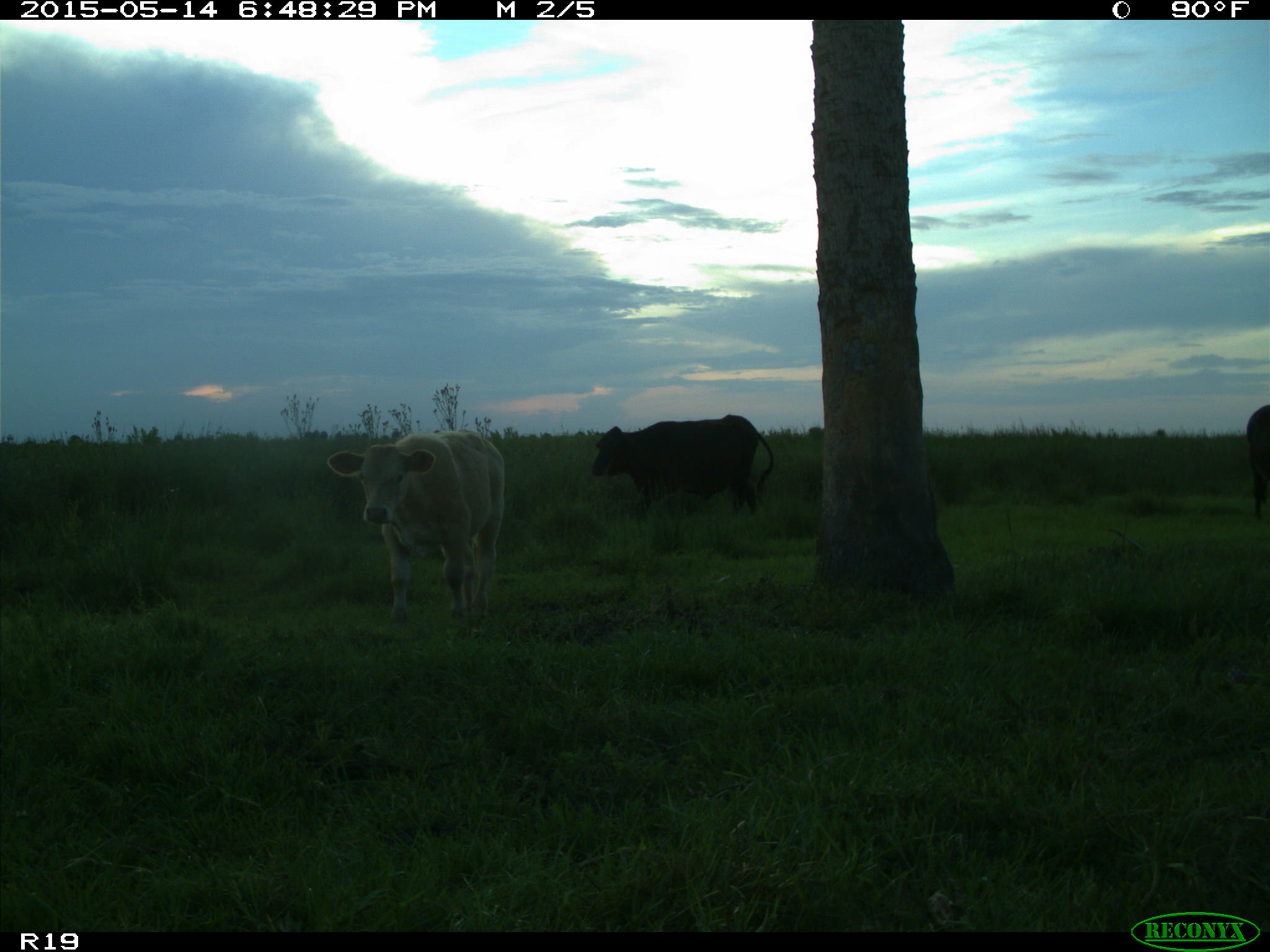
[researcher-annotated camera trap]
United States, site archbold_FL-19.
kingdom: Animalia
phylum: Chordata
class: Mammalia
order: Artiodactyla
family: Bovidae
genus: Bos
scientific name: Bos taurus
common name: domestic cow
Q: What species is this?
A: Bos taurus (domestic cow).